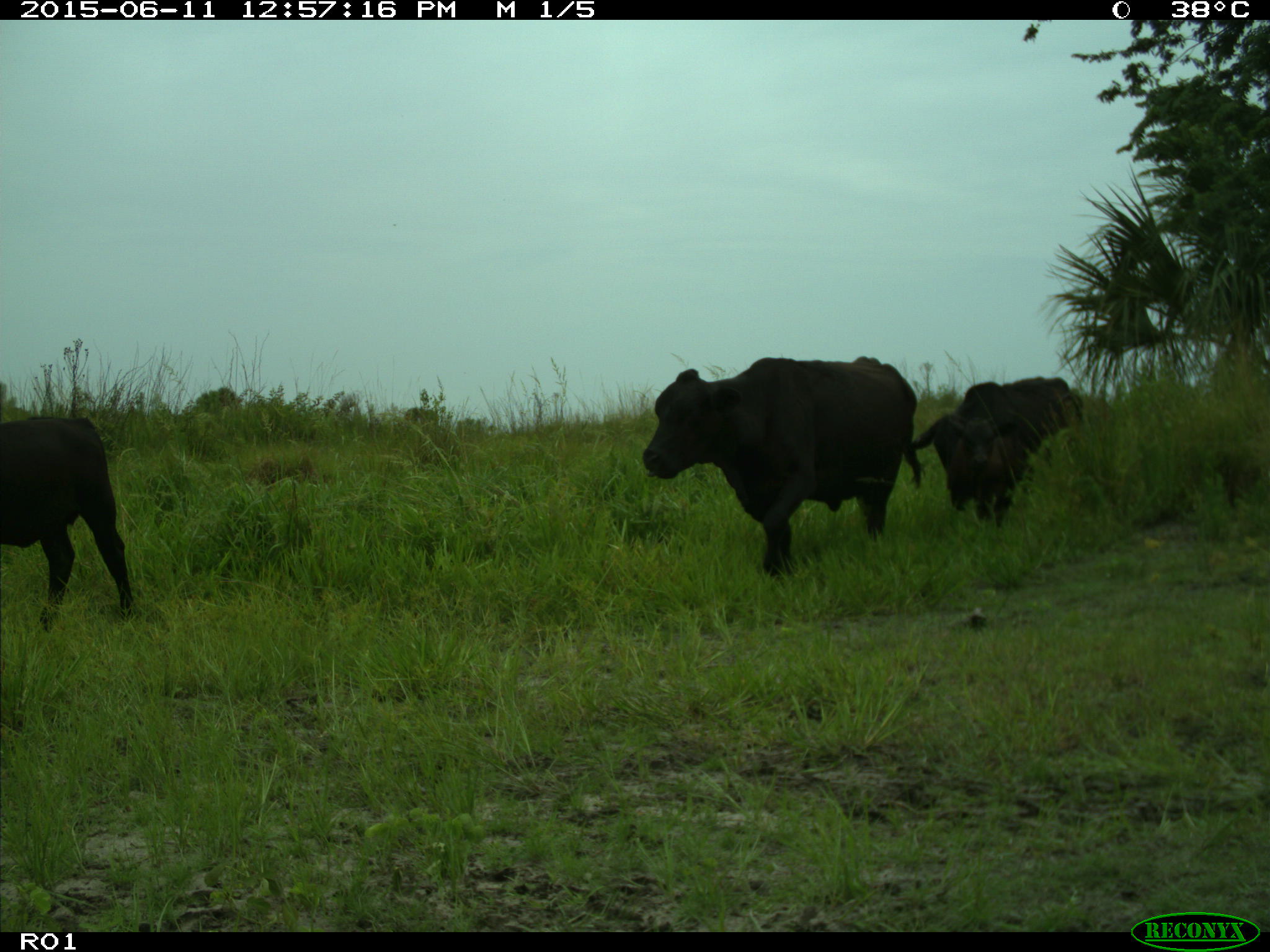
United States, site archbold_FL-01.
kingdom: Animalia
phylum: Chordata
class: Mammalia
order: Artiodactyla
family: Bovidae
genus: Bos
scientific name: Bos taurus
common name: domestic cow